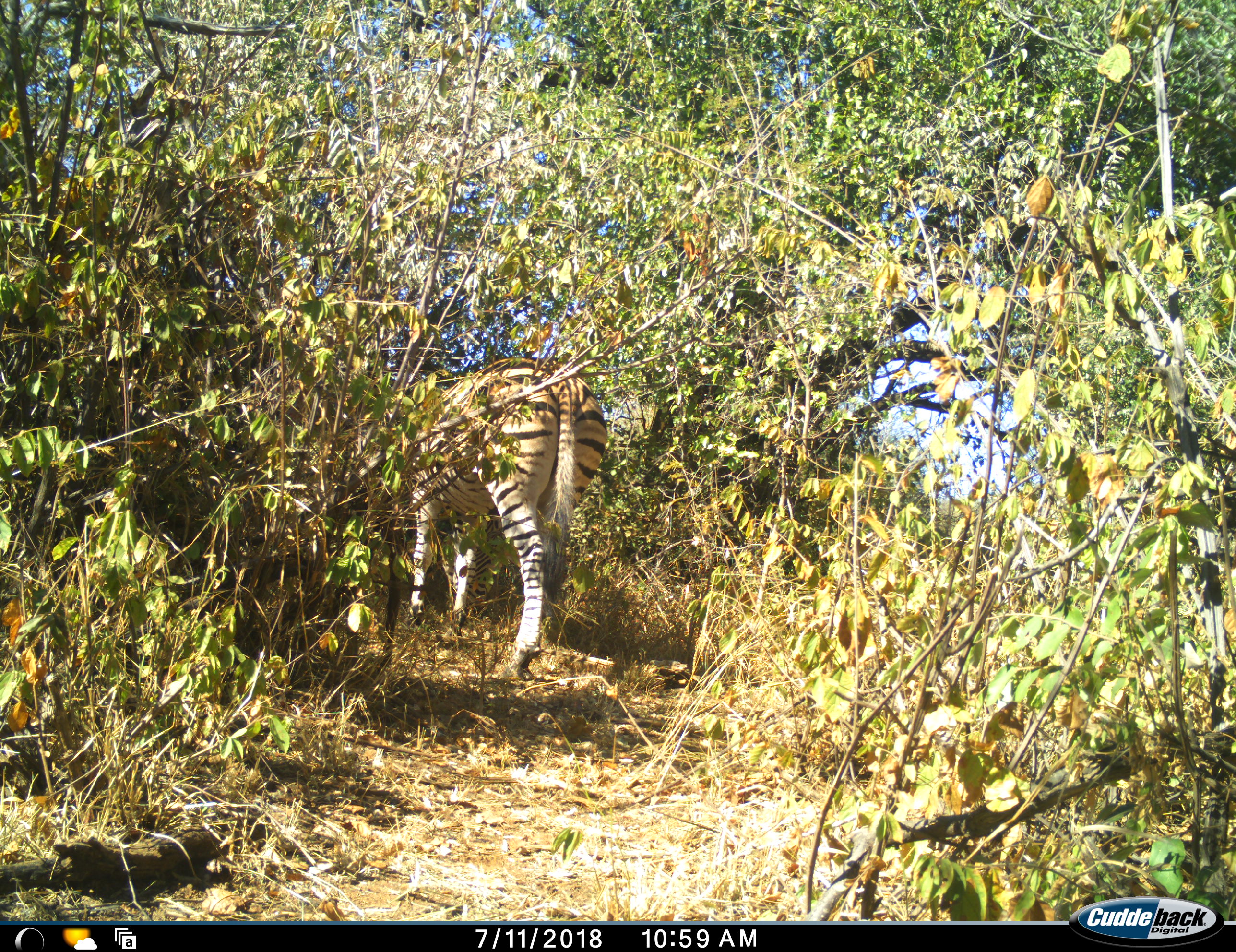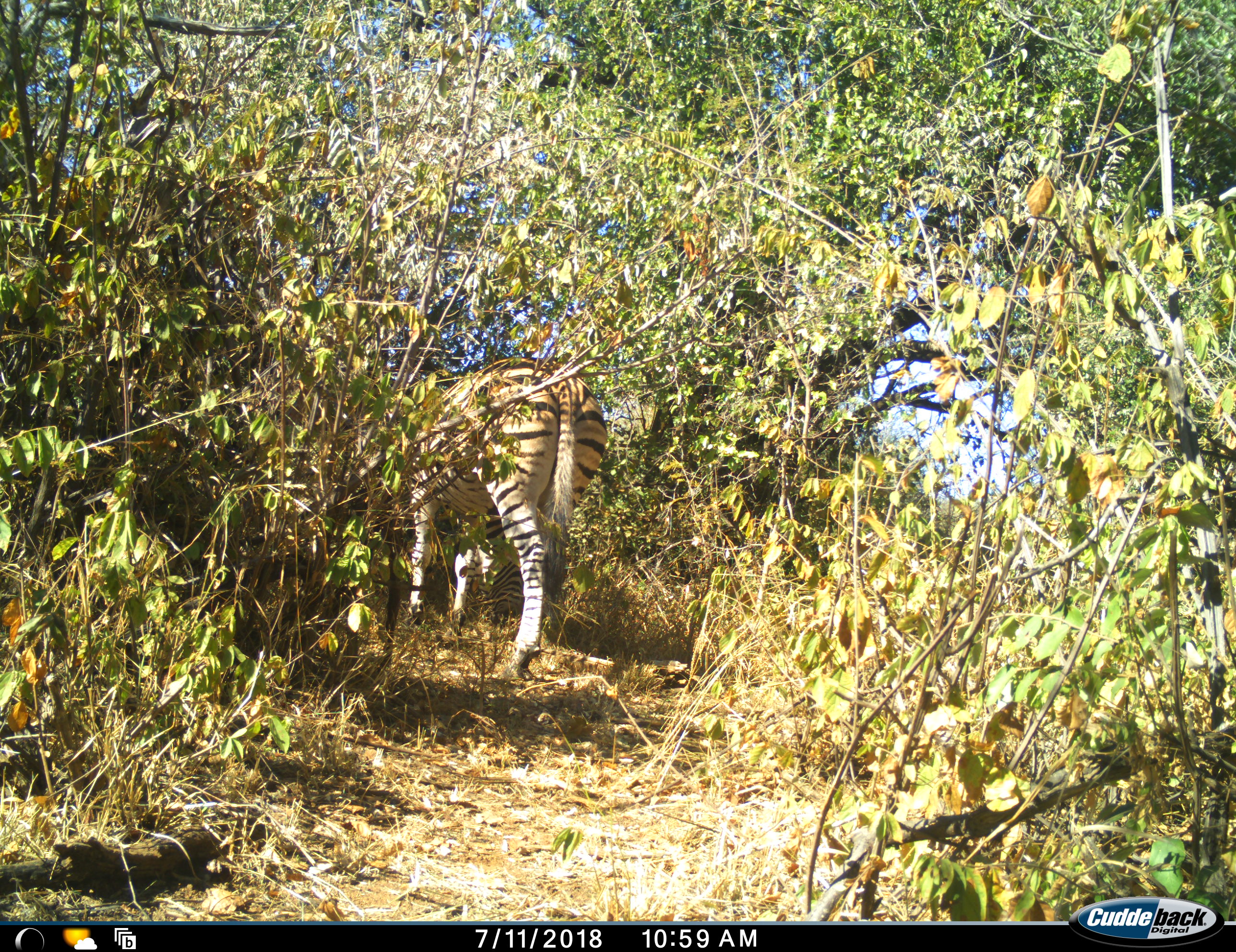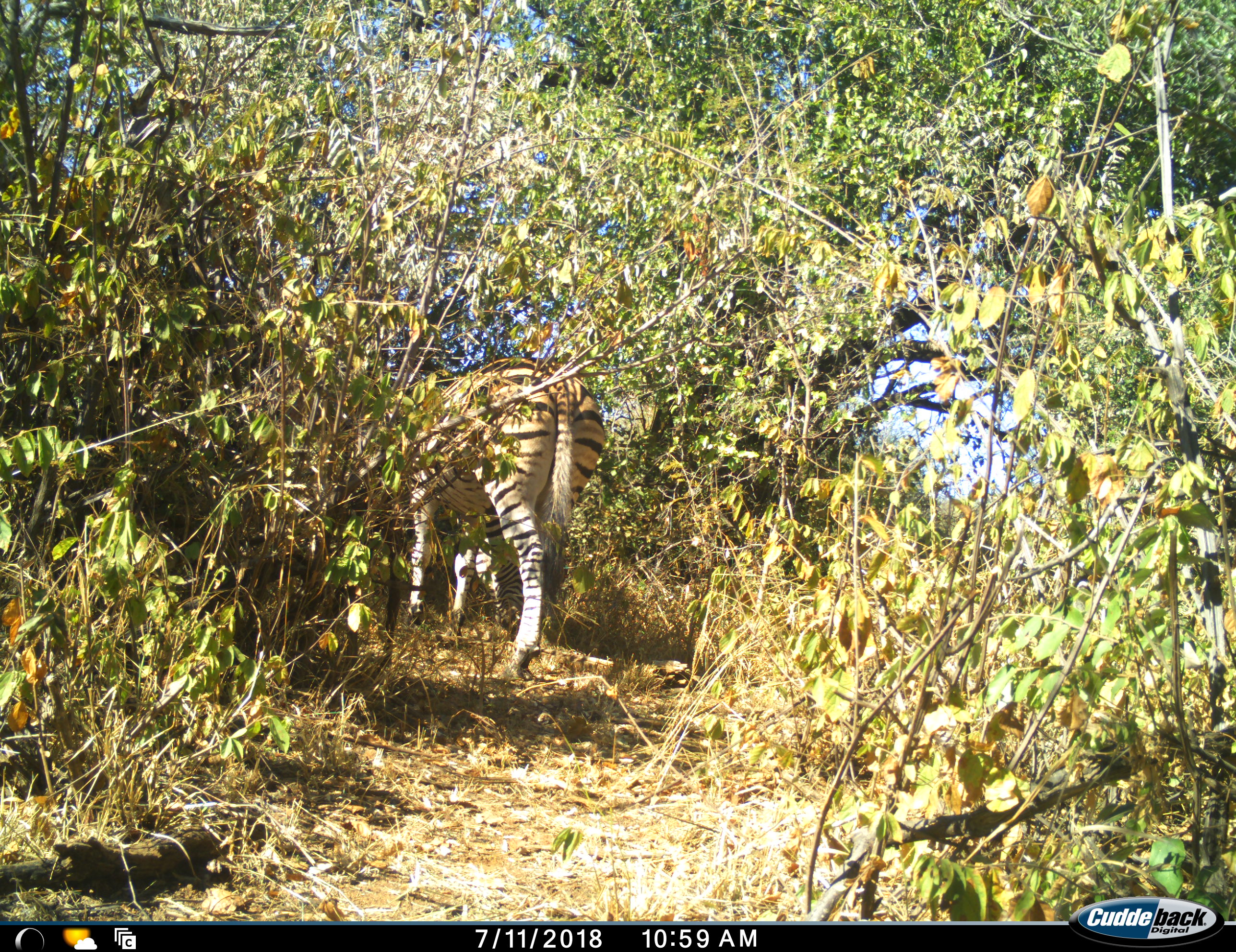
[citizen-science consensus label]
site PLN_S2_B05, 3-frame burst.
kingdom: Animalia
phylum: Chordata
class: Mammalia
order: Perissodactyla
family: Equidae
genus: Equus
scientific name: Equus quagga burchellii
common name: burchell's zebra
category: zebraburchells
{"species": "zebraburchells (burchell's zebra) (Equus quagga burchellii)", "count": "1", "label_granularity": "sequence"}